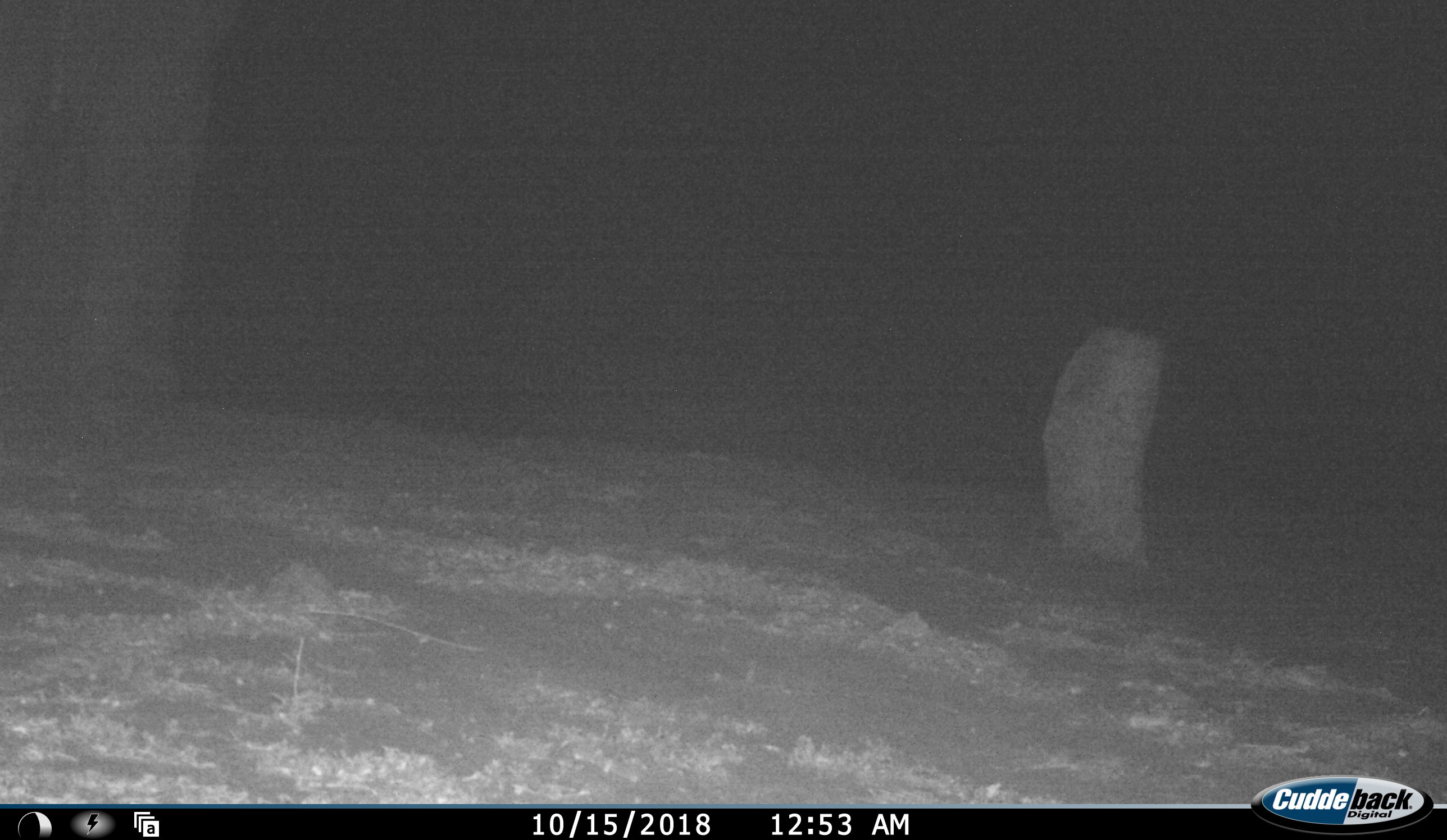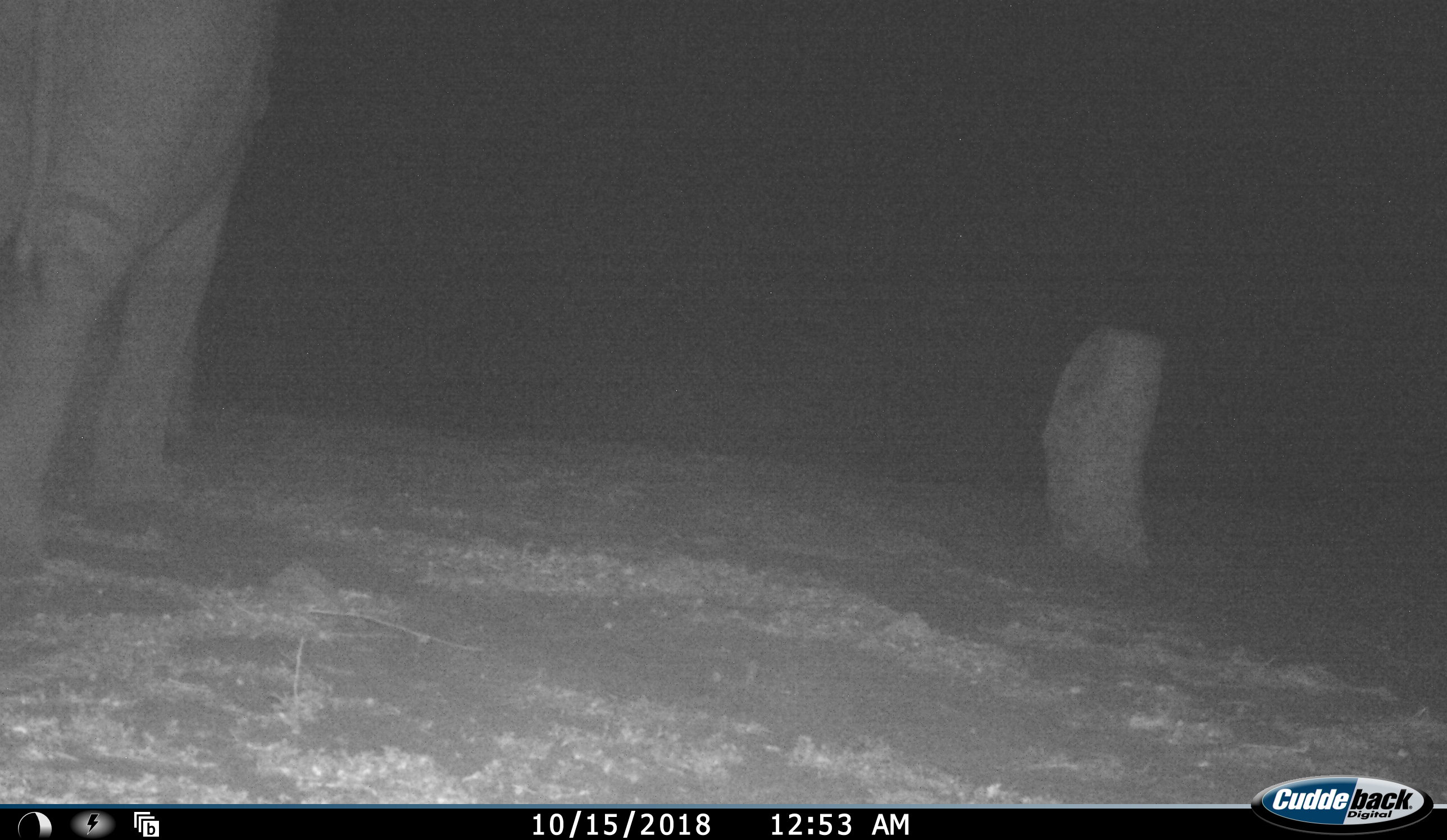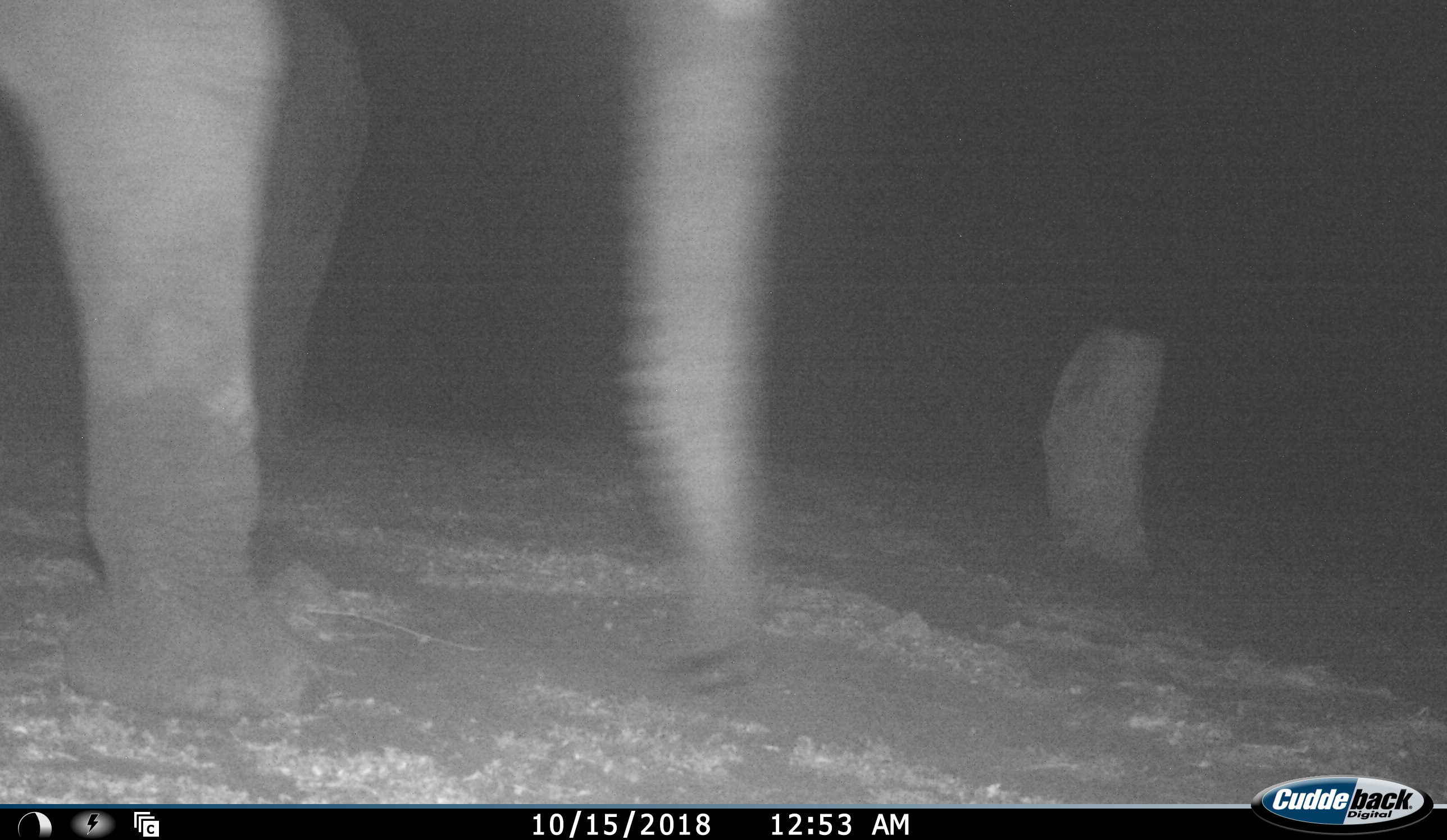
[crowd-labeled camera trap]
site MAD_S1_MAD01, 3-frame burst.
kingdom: Animalia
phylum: Chordata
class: Mammalia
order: Proboscidea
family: Elephantidae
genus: Loxodonta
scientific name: Loxodonta africana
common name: african bush elephant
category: elephant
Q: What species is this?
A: Elephant (african bush elephant) (Loxodonta africana).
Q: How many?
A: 1.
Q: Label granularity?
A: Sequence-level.